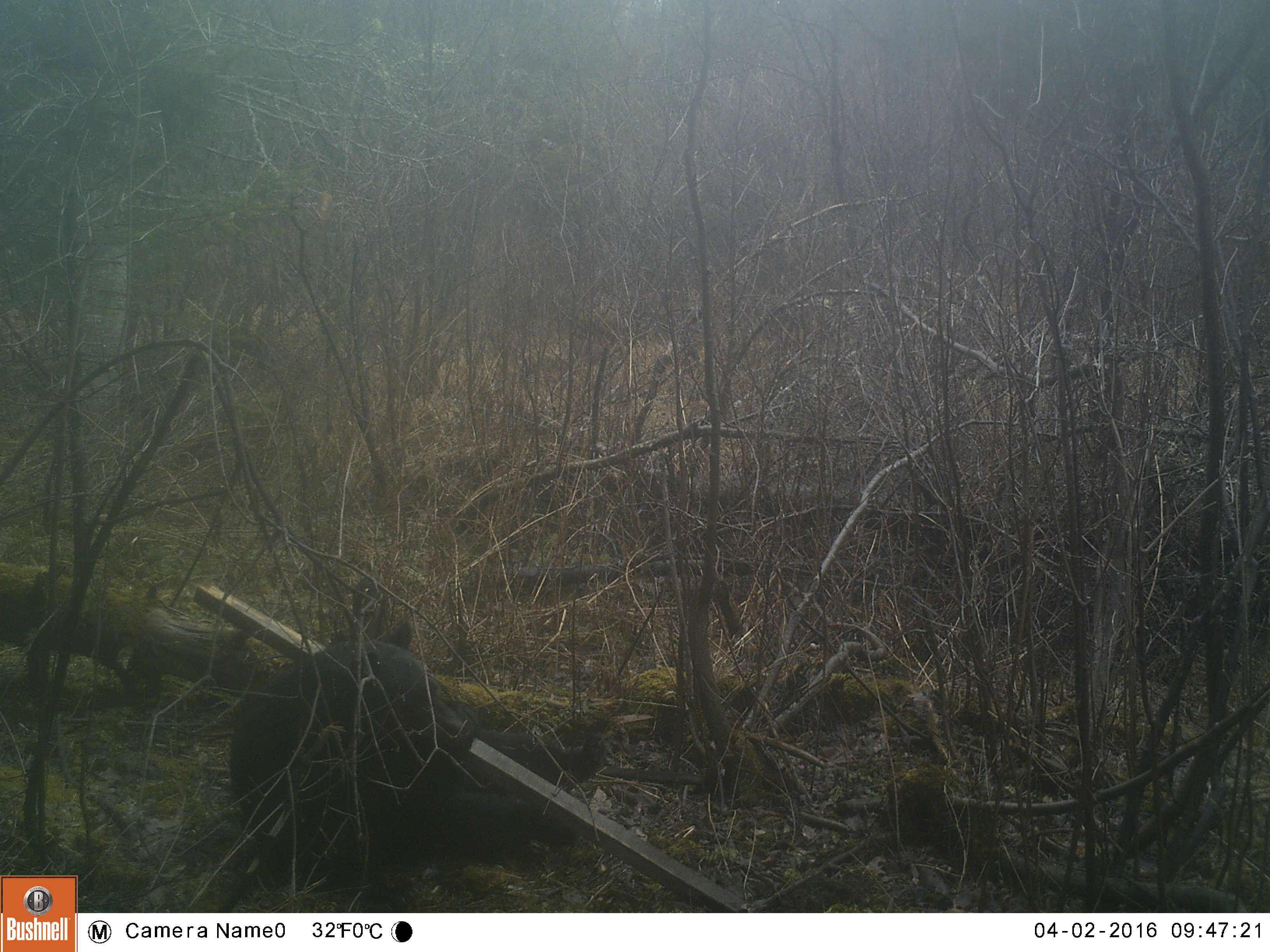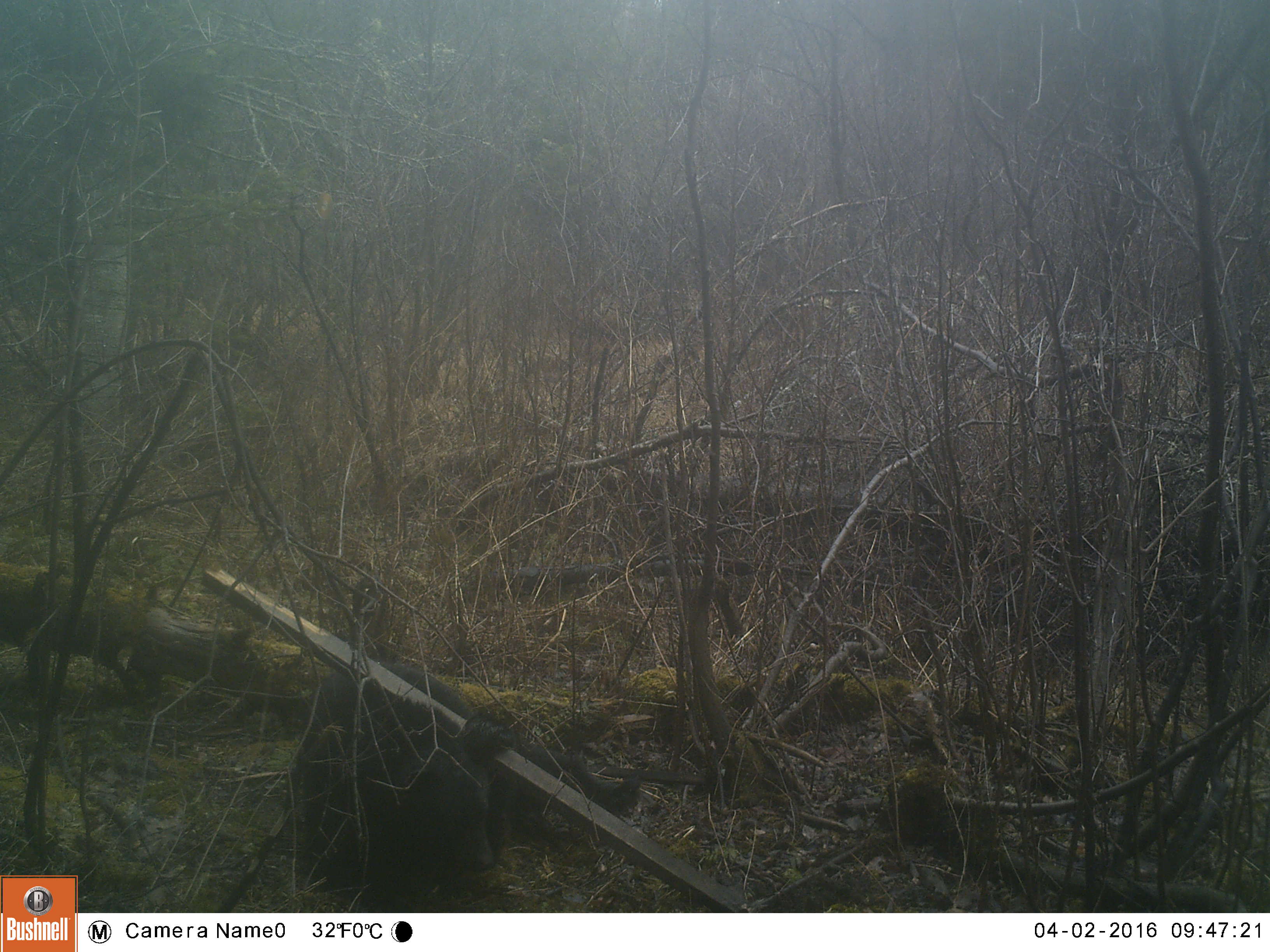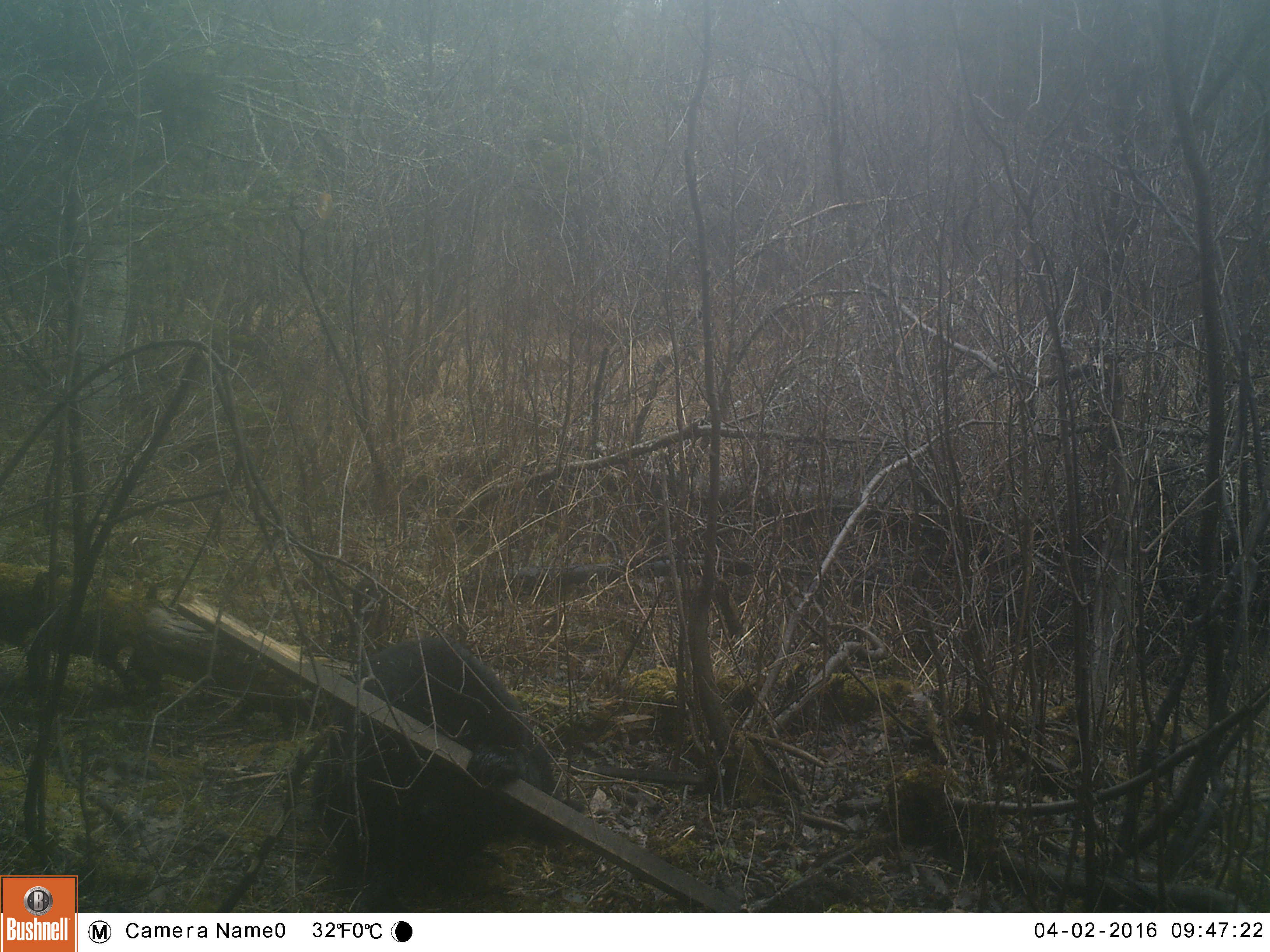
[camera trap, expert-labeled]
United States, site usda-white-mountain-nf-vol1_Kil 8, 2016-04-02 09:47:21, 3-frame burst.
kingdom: Animalia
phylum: Chordata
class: Mammalia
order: Carnivora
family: Ursidae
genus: Ursus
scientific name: Ursus americanus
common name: black bear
Black bear (Ursus americanus).